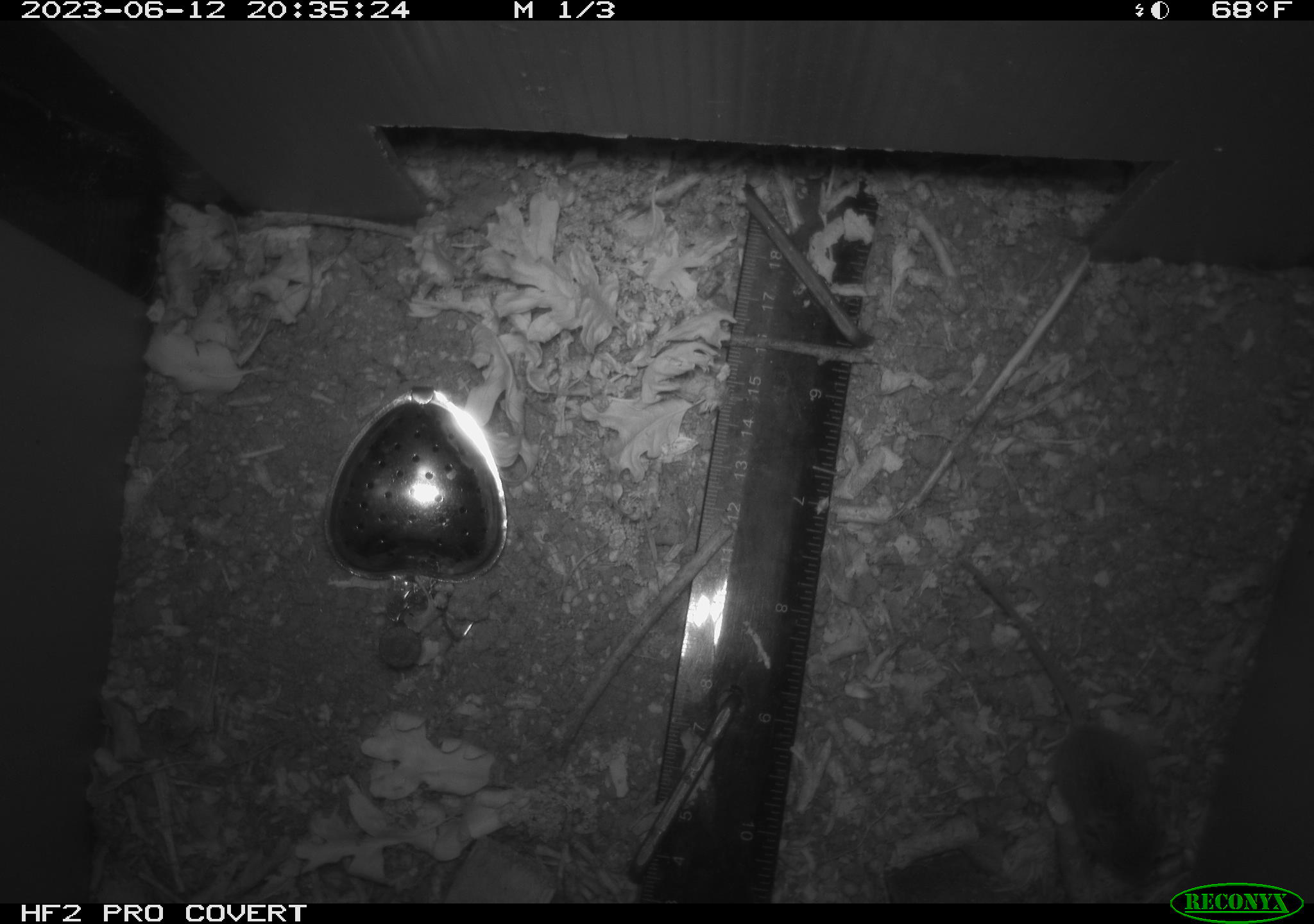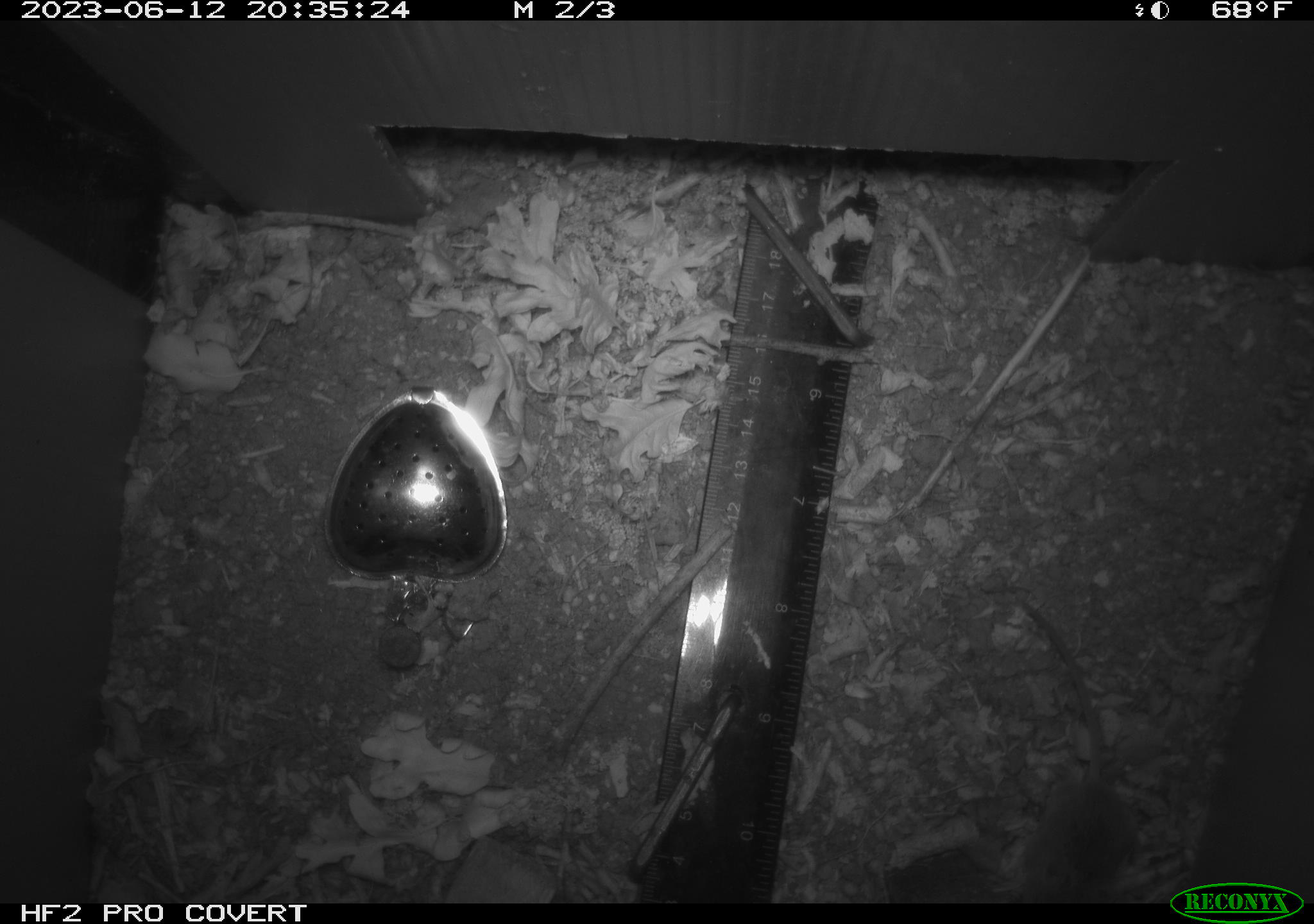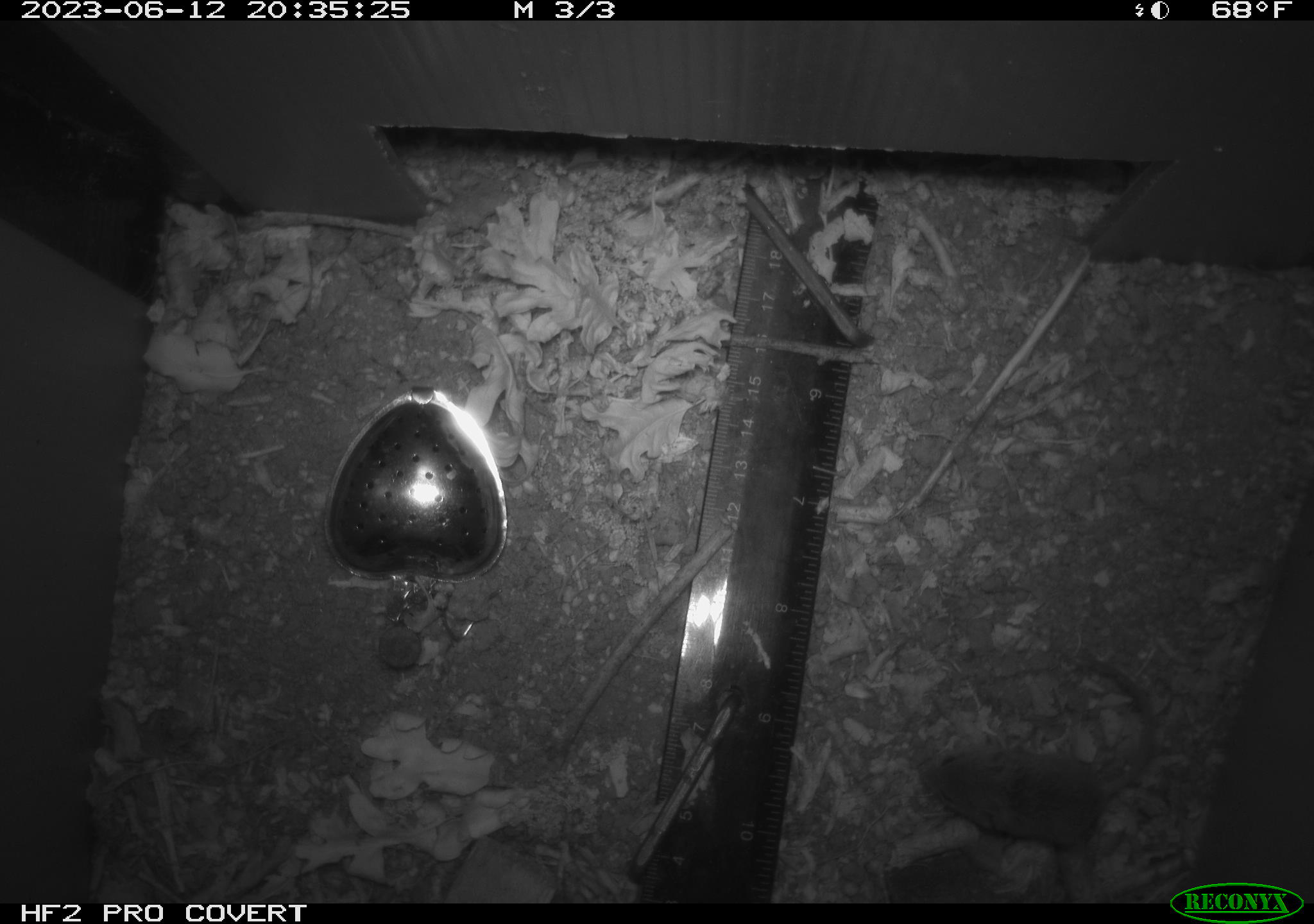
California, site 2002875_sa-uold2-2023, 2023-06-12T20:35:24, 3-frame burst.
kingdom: Animalia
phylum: Chordata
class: Mammalia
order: Rodentia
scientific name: Rodentia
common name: mouse species